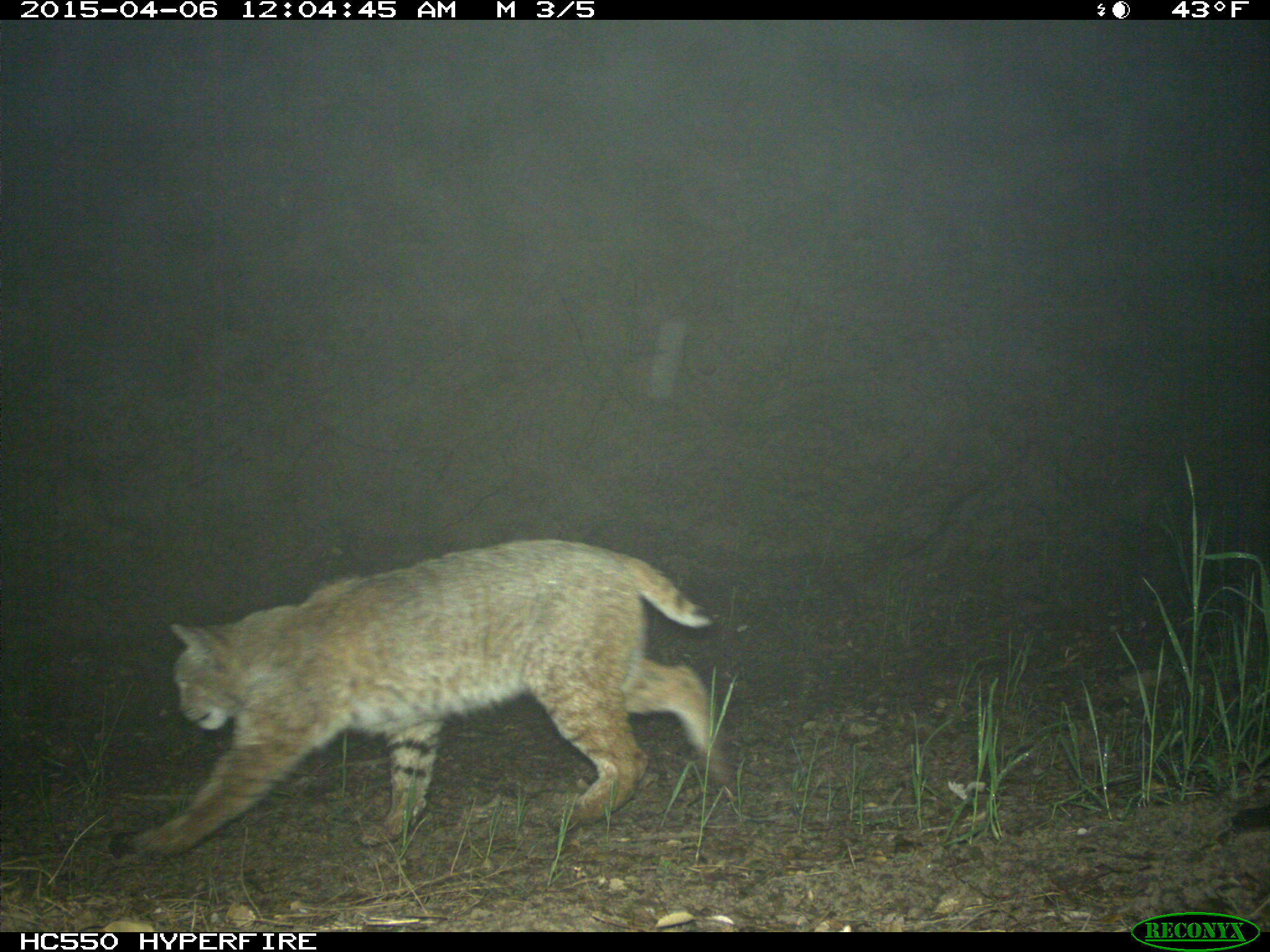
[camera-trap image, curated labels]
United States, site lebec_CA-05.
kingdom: Animalia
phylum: Chordata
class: Mammalia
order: Carnivora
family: Felidae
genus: Lynx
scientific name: Lynx rufus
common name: bobcat